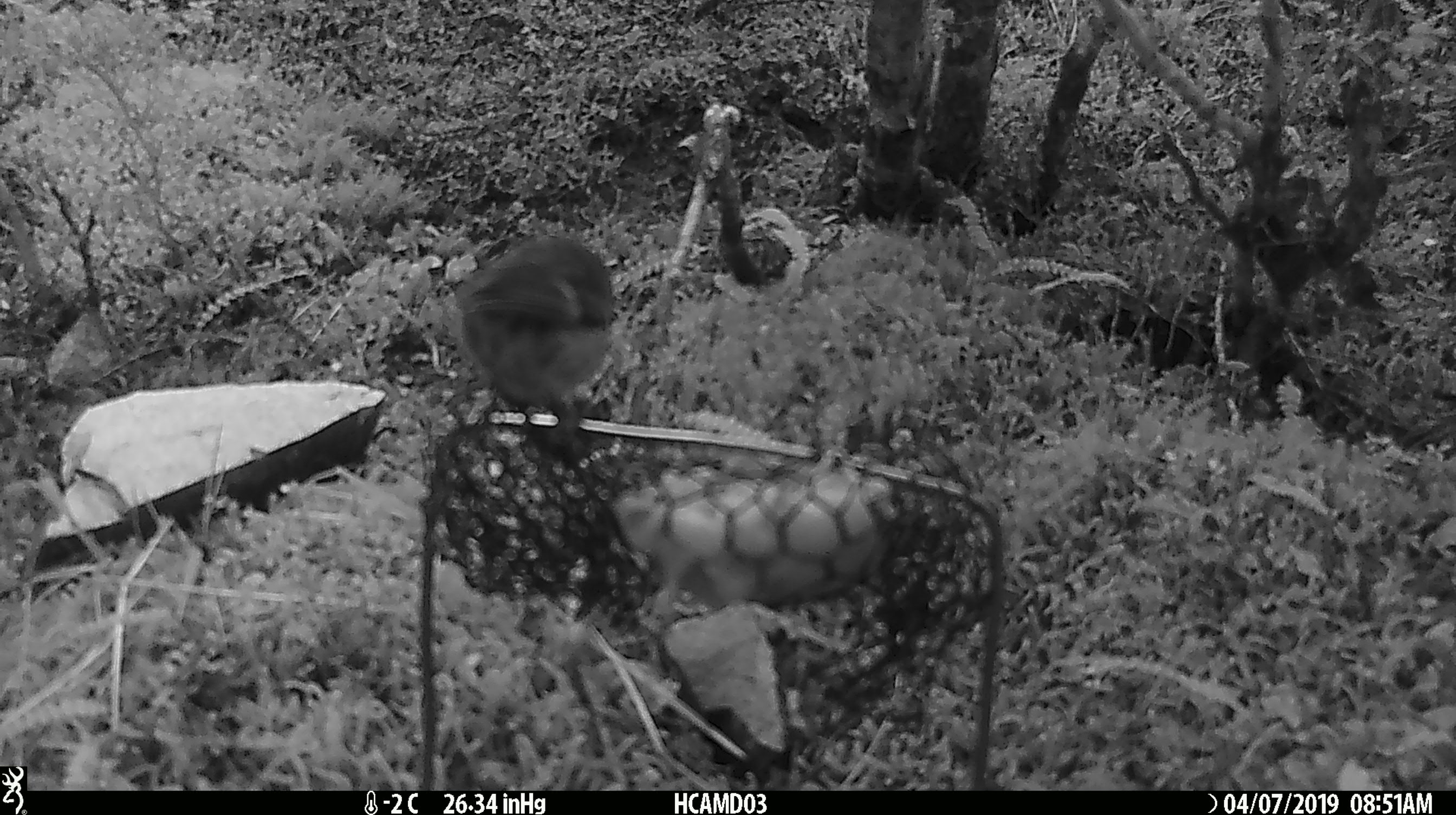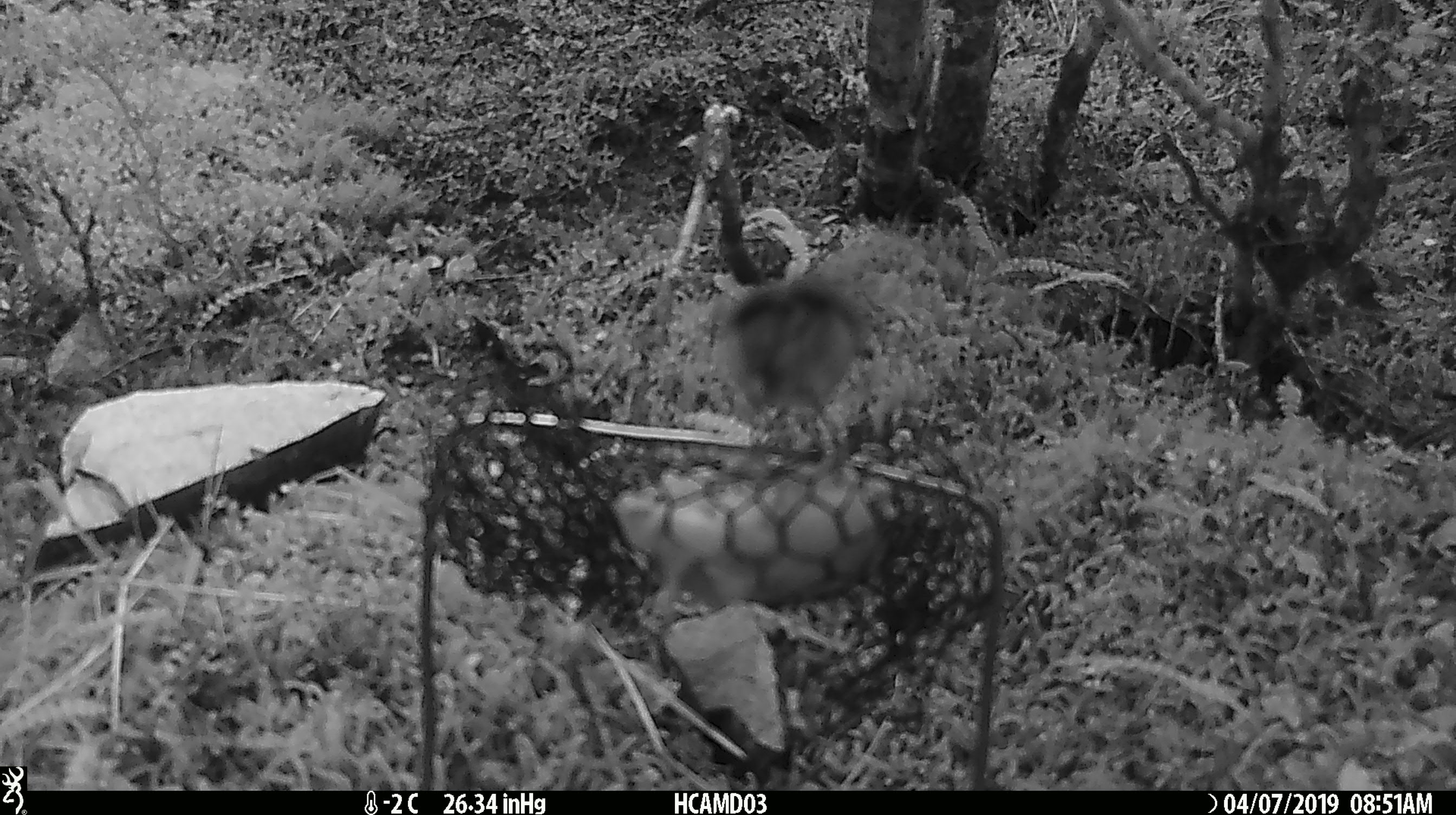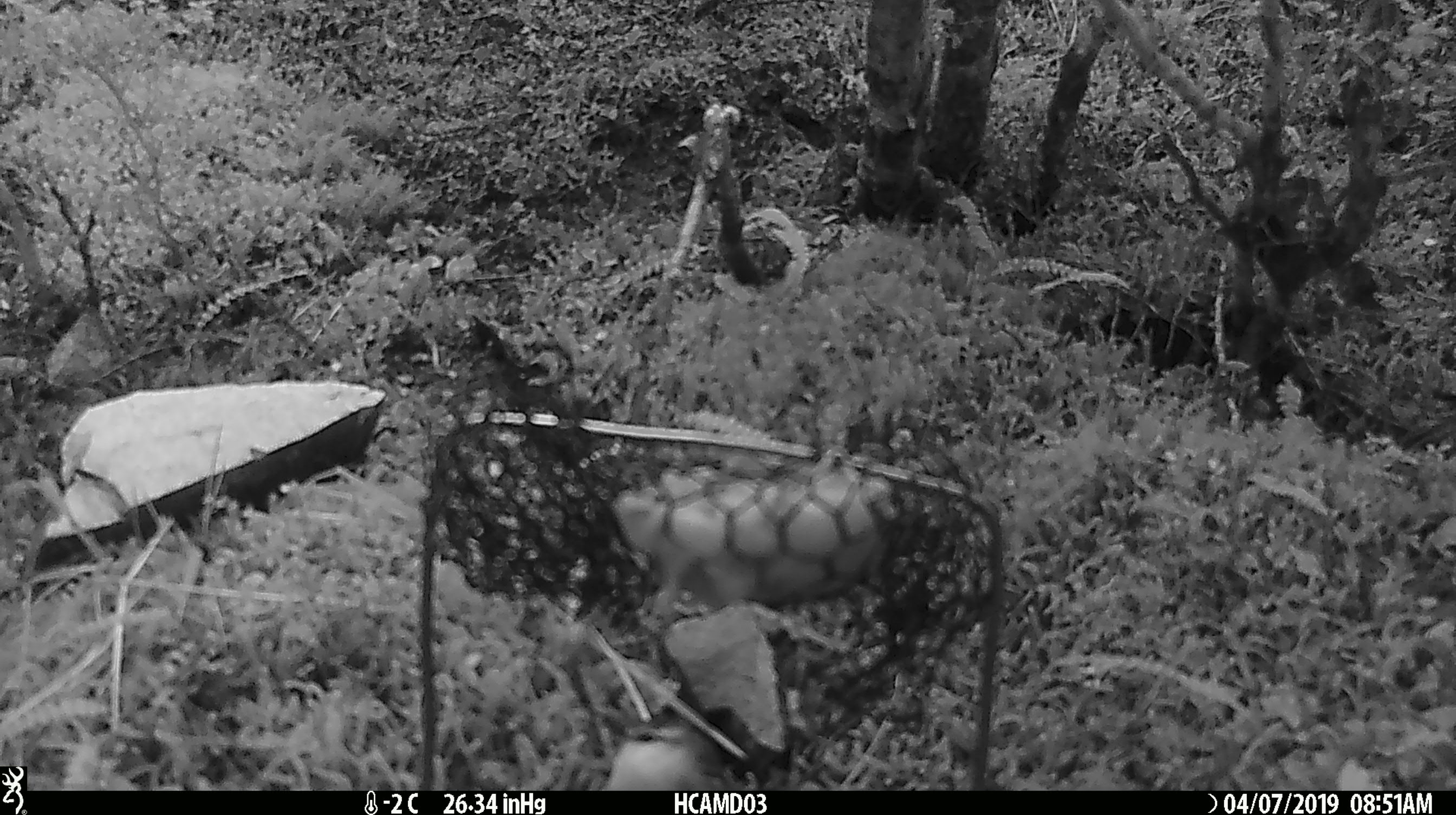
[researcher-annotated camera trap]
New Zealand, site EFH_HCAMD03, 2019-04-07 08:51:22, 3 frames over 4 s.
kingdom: Animalia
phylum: Chordata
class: Aves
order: Passeriformes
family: Acanthisittidae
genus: Acanthisitta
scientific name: Acanthisitta chloris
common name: rifleman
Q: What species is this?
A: Rifleman (Acanthisitta chloris).